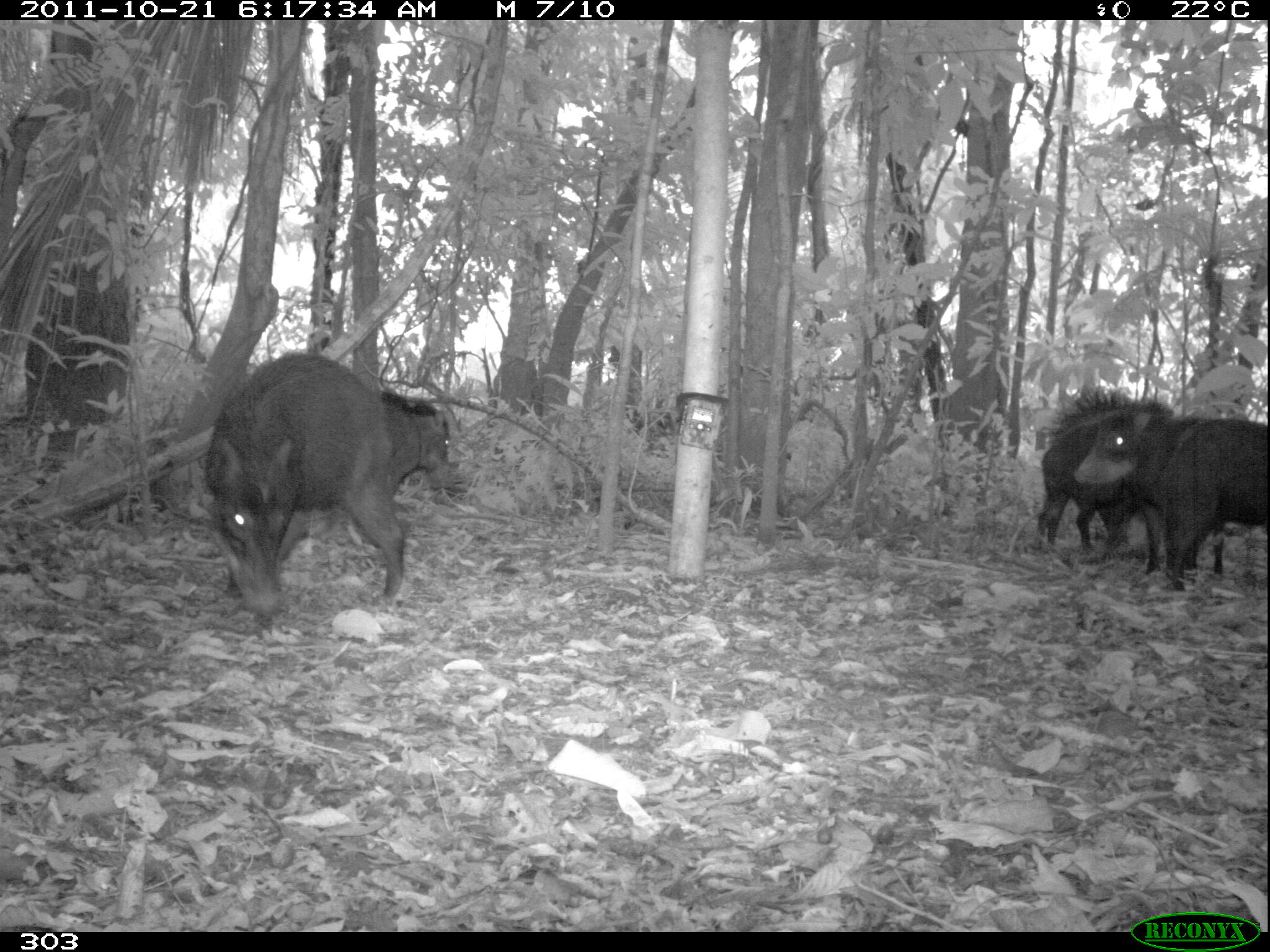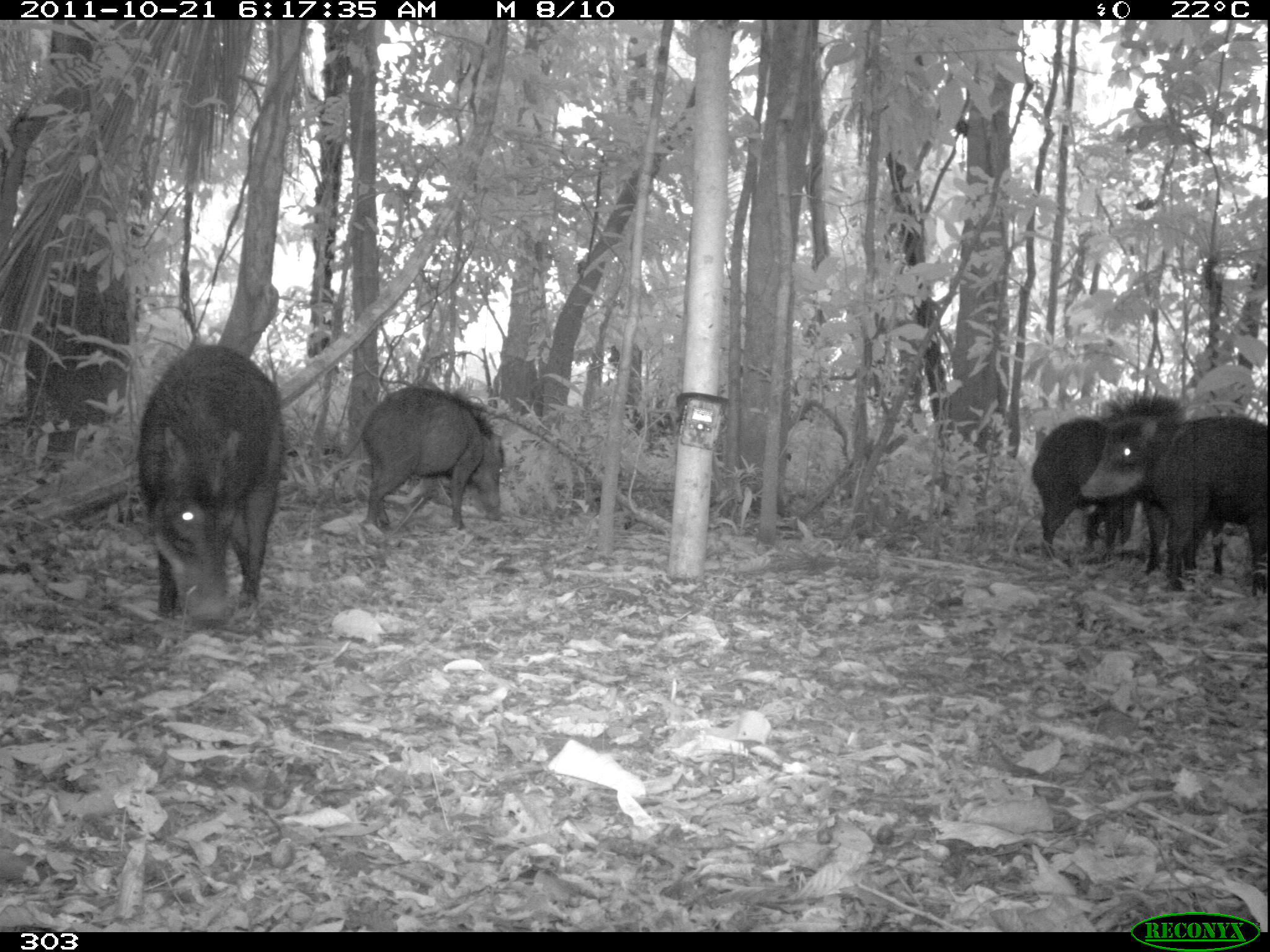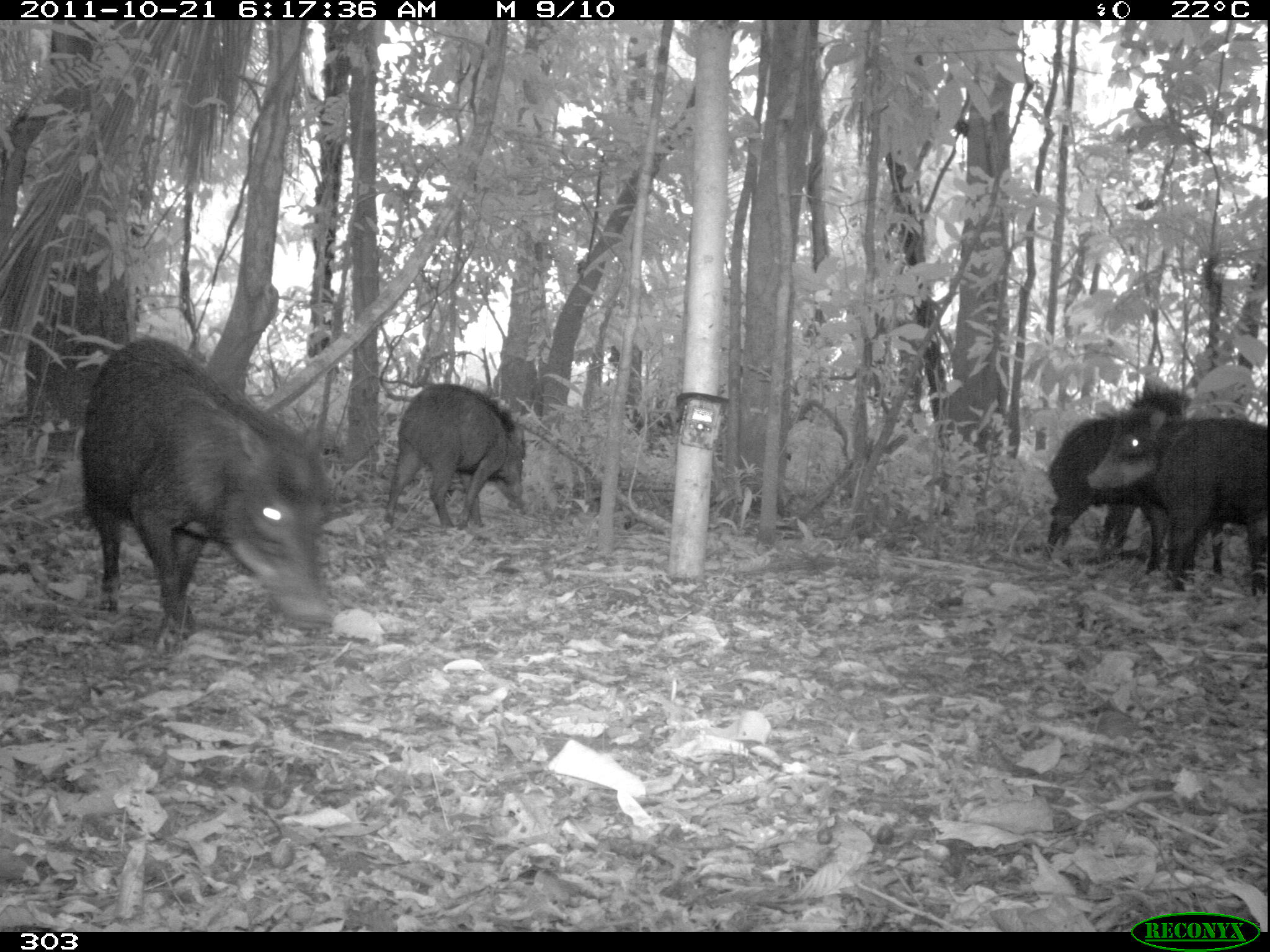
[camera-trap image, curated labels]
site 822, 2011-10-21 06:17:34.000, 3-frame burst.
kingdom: Animalia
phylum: Chordata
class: Mammalia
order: Artiodactyla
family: Tayassuidae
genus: Tayassu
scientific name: Tayassu pecari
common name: white-lipped peccary